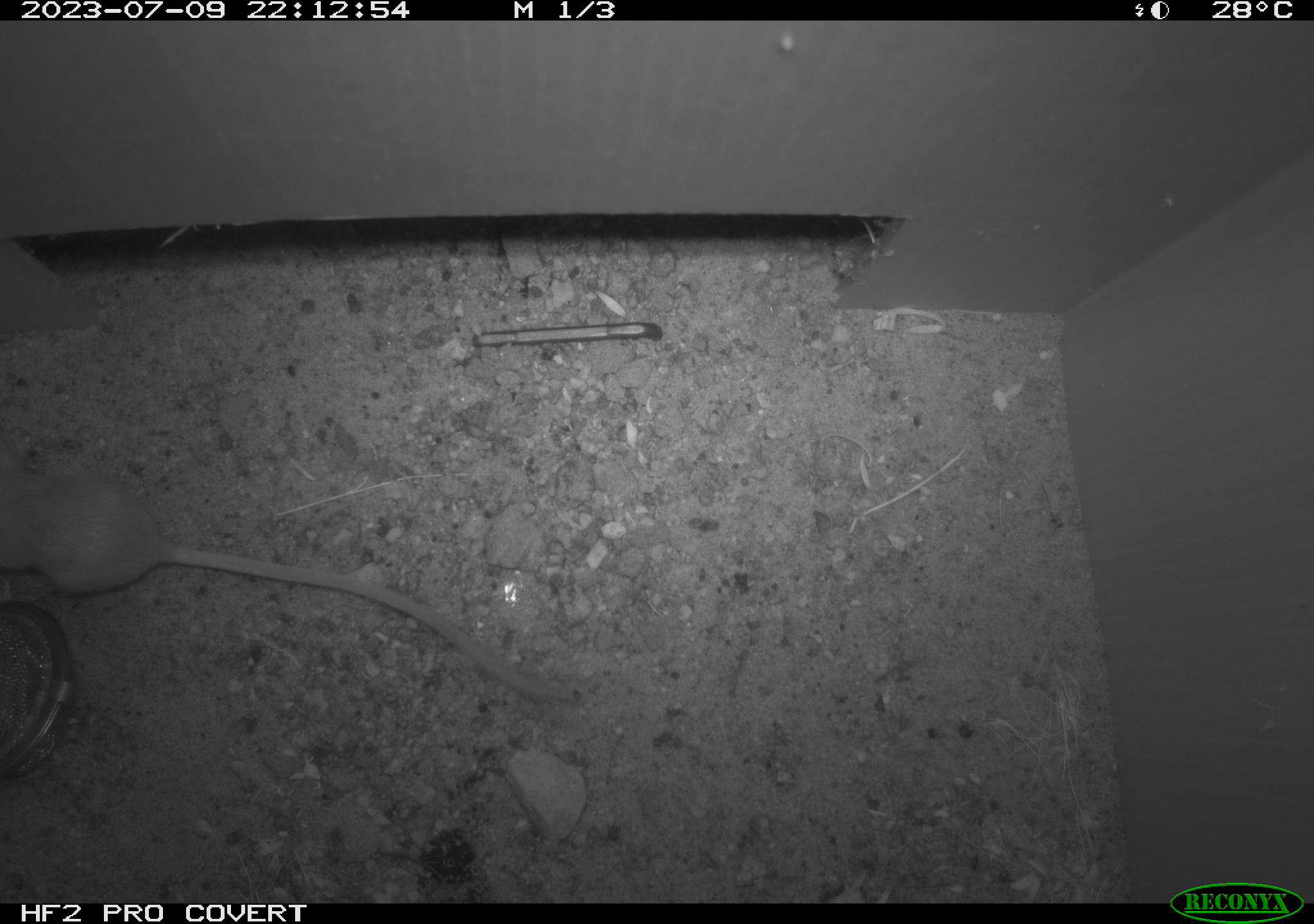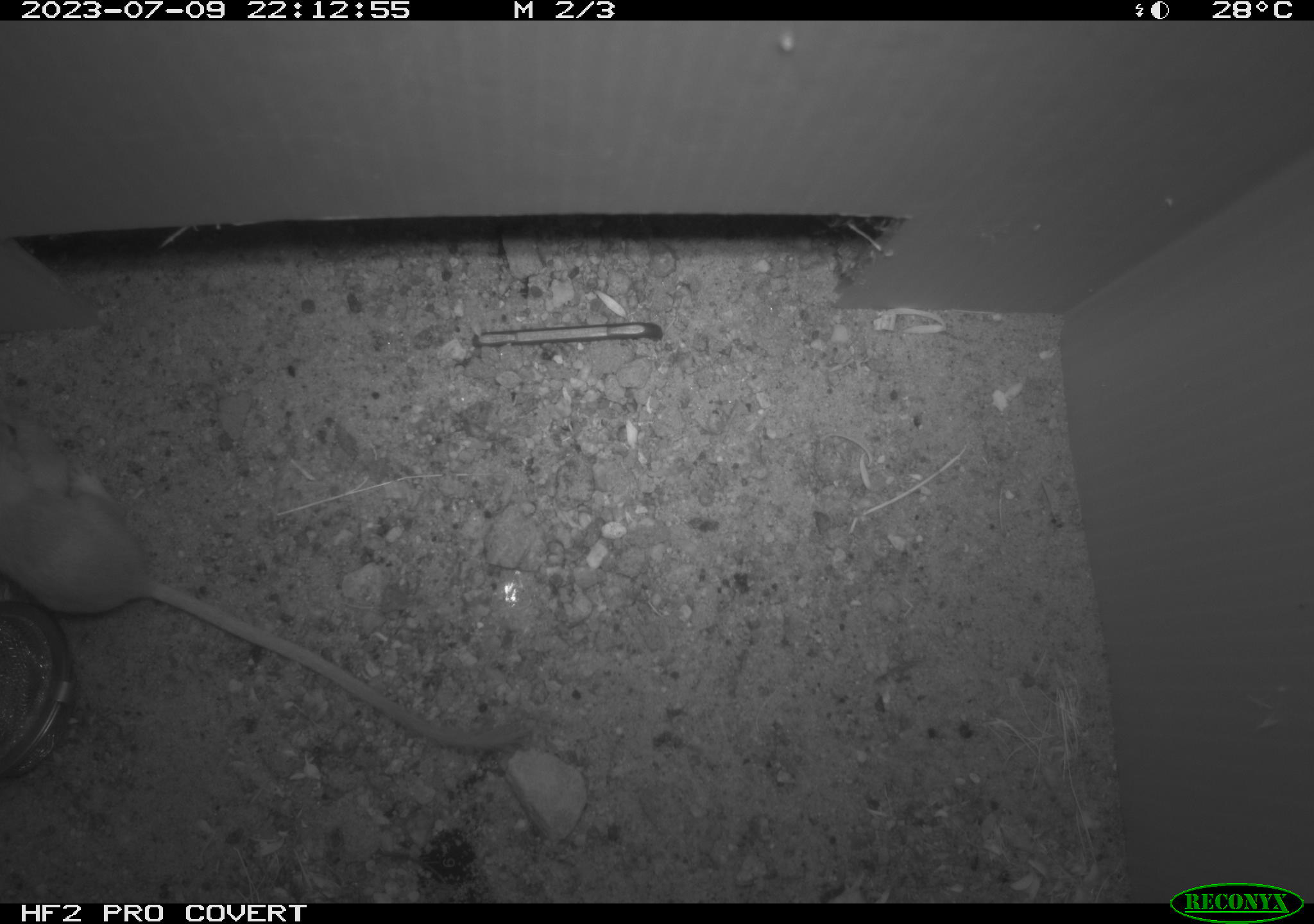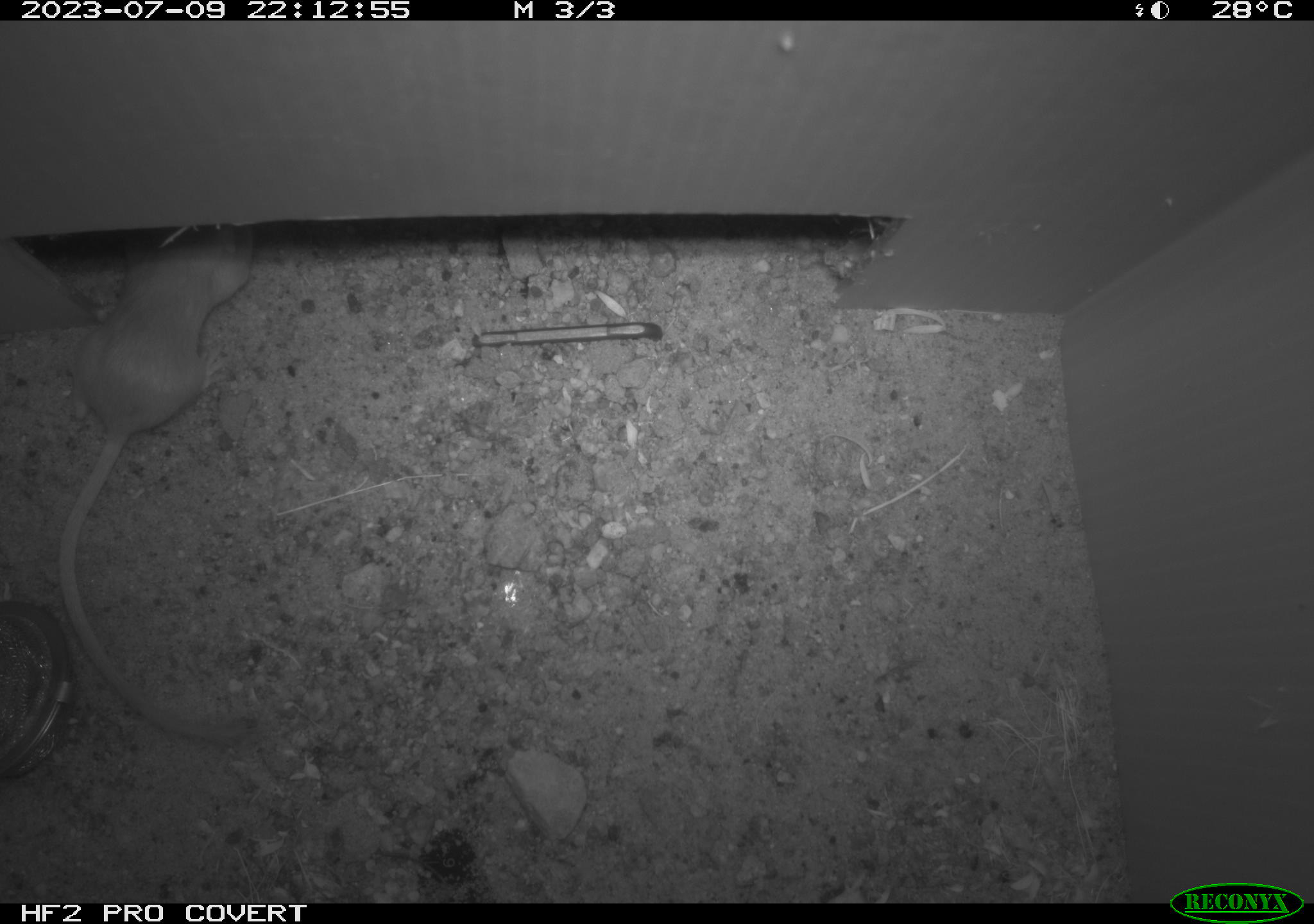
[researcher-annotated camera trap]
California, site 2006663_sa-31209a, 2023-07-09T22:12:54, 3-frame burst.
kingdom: Animalia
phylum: Chordata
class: Mammalia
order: Rodentia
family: Heteromyidae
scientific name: Heteromyidae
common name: kangaroo rats and pocket mice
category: heteromyidae family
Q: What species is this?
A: Heteromyidae family (kangaroo rats and pocket mice) (Heteromyidae).